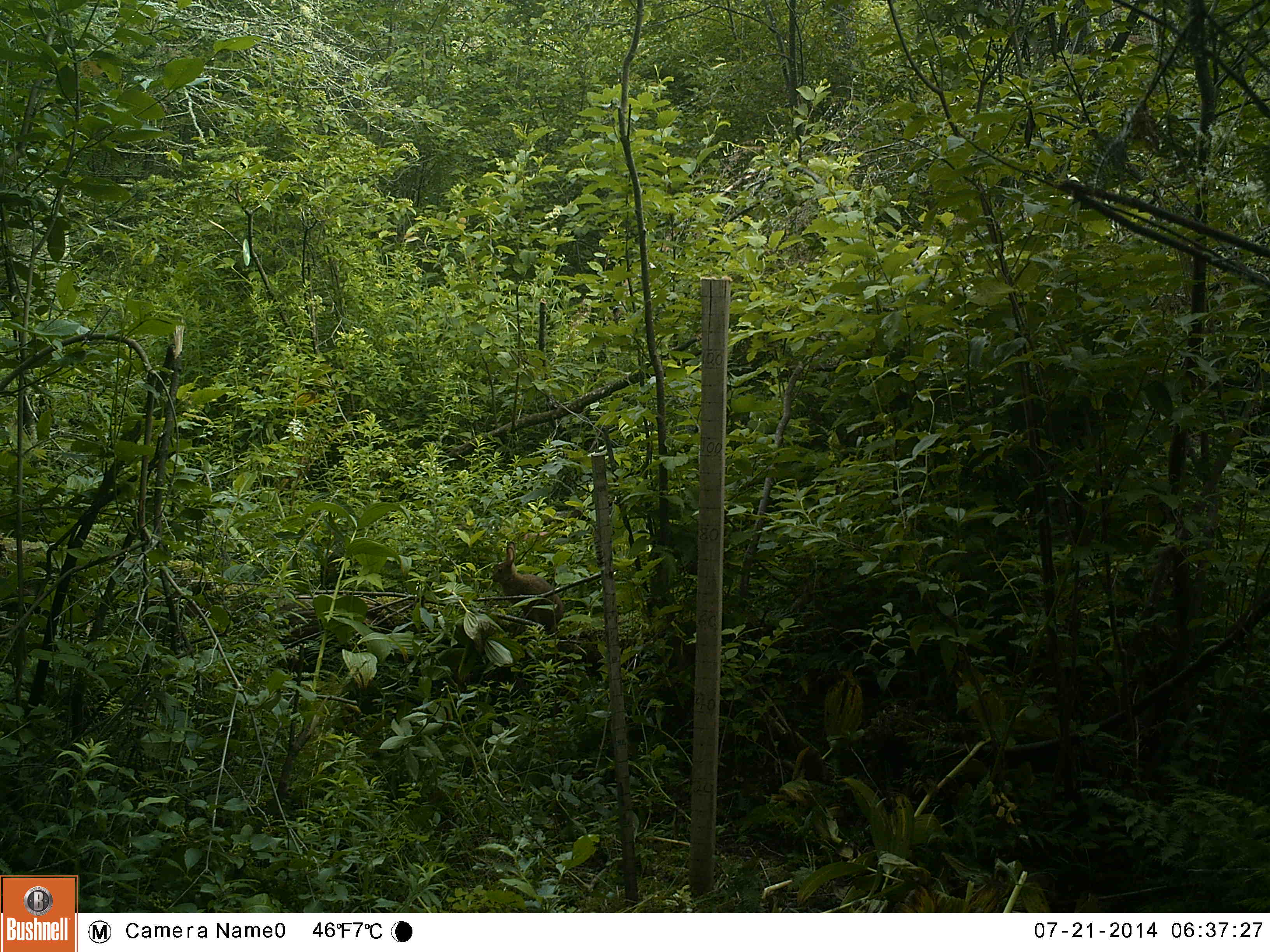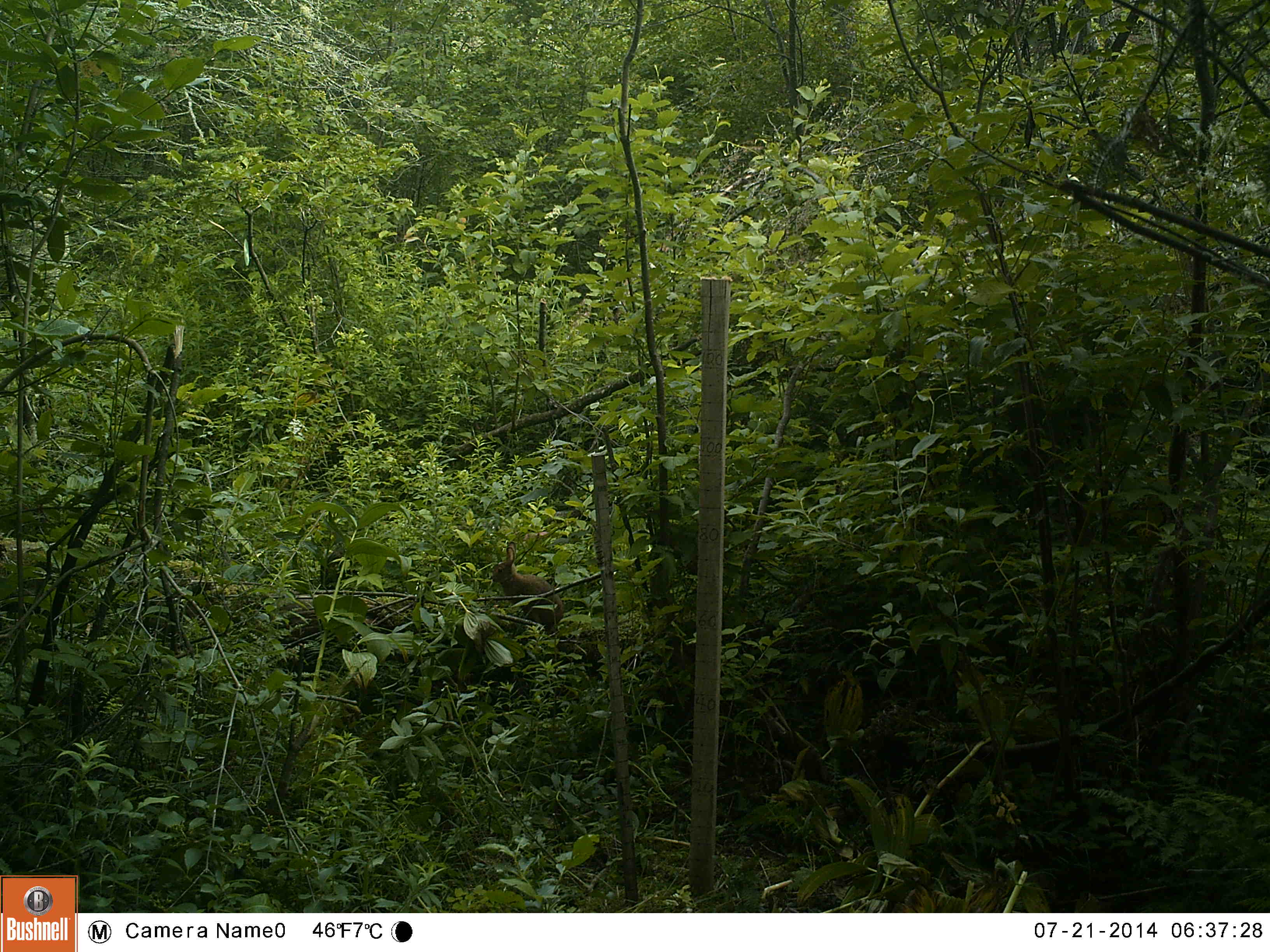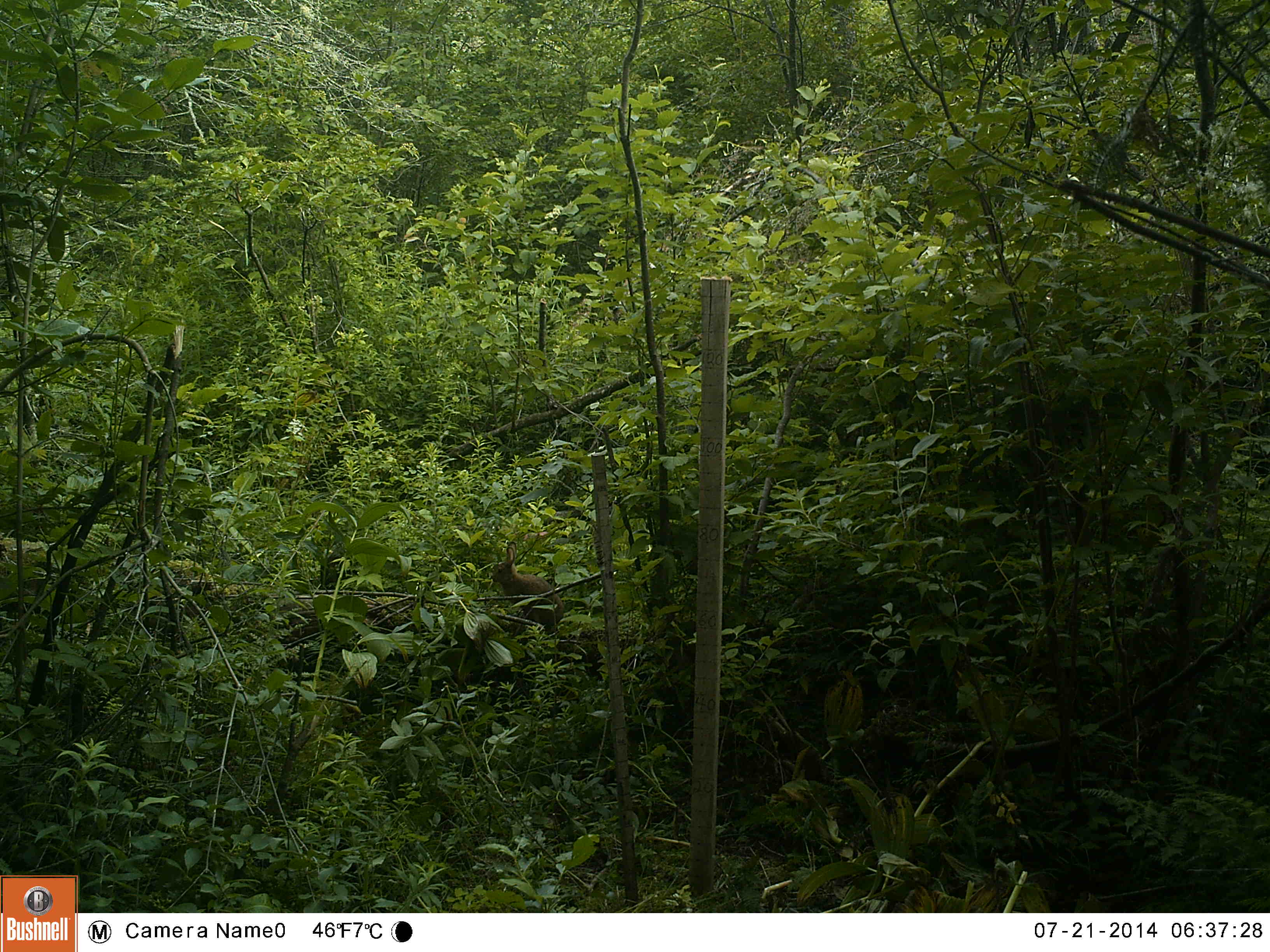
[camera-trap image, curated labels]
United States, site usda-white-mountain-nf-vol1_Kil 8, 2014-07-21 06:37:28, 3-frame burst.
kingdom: Animalia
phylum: Chordata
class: Mammalia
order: Lagomorpha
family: Leporidae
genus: Lepus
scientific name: Lepus americanus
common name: snowshoe hare